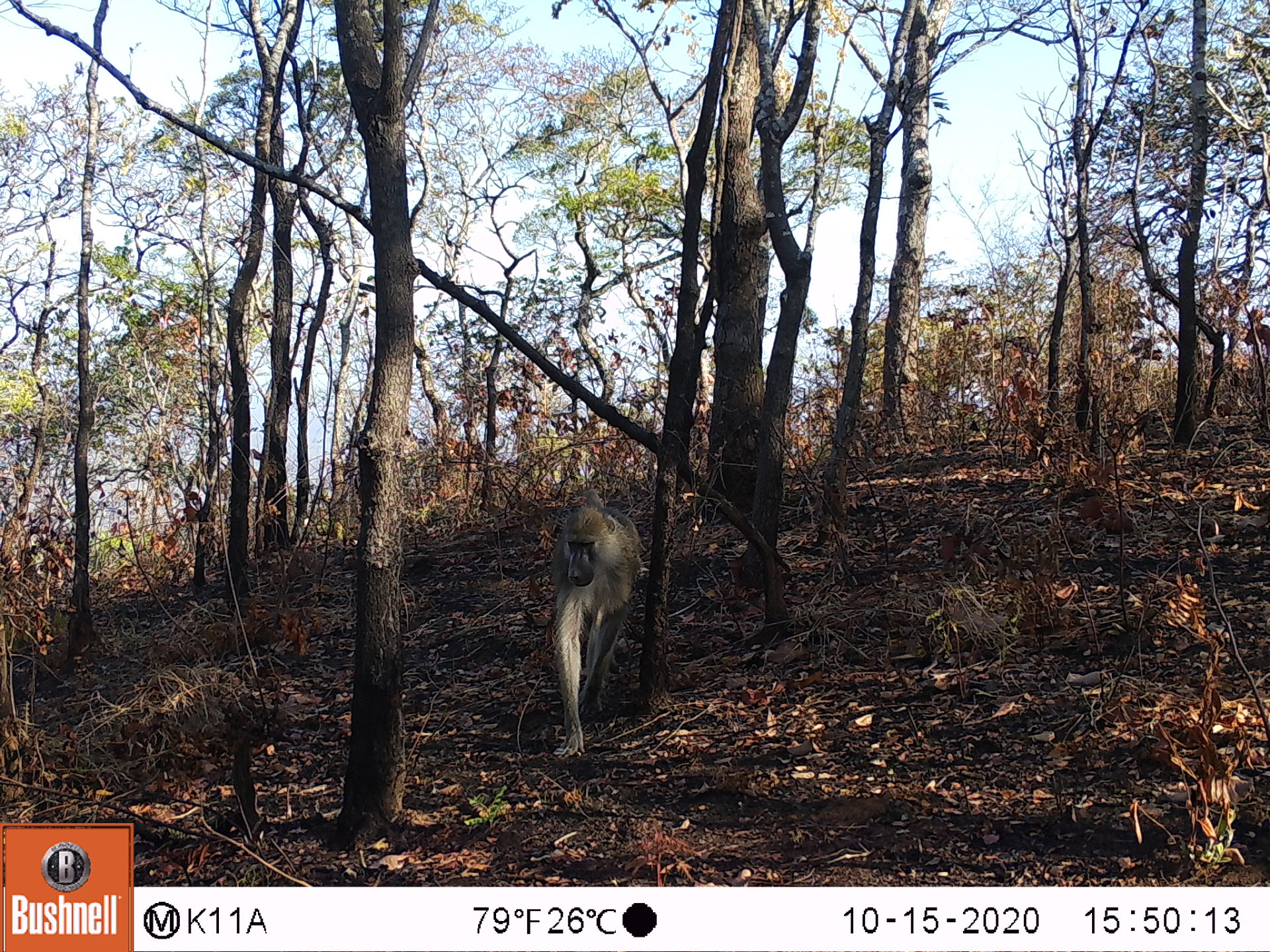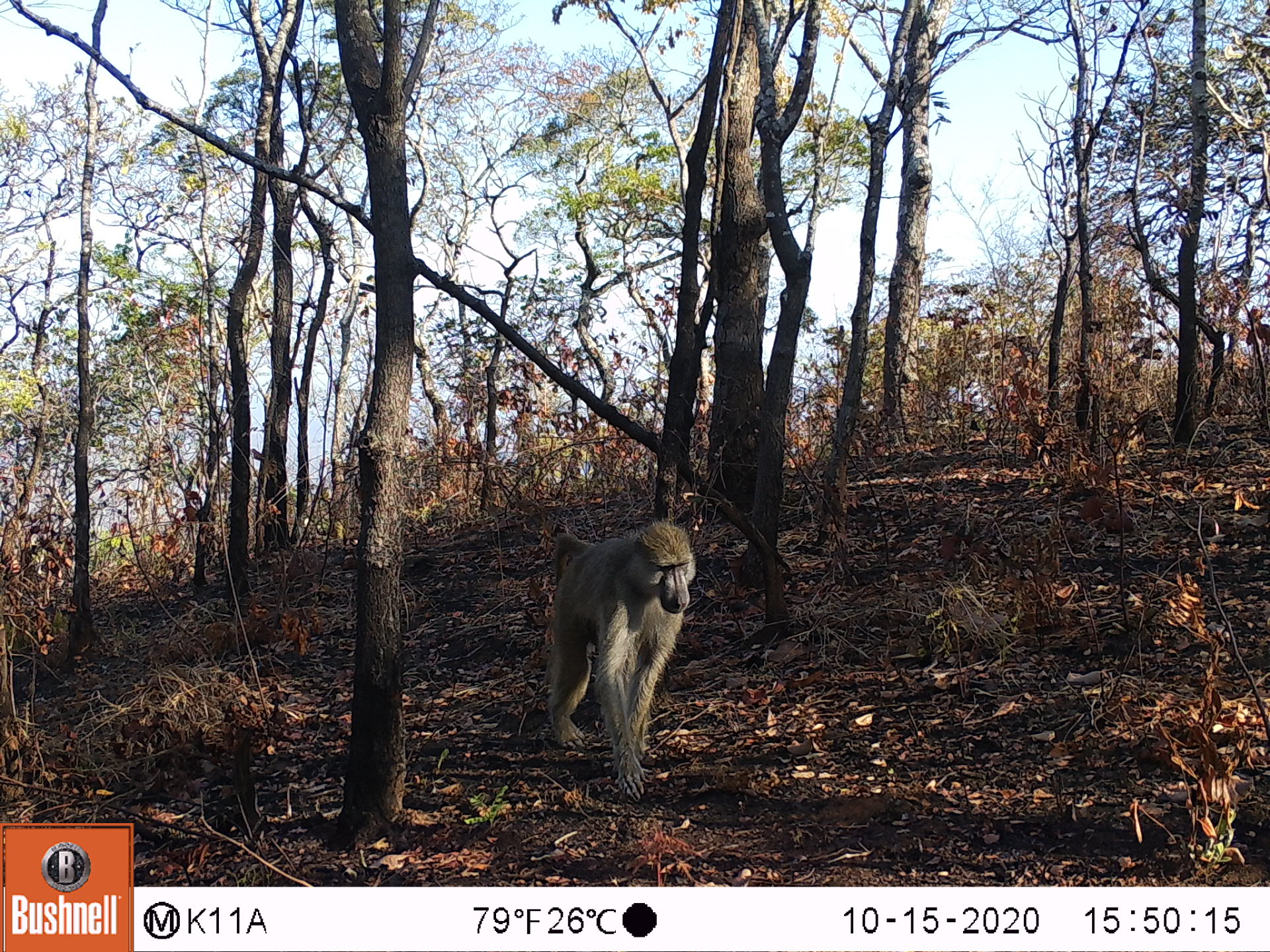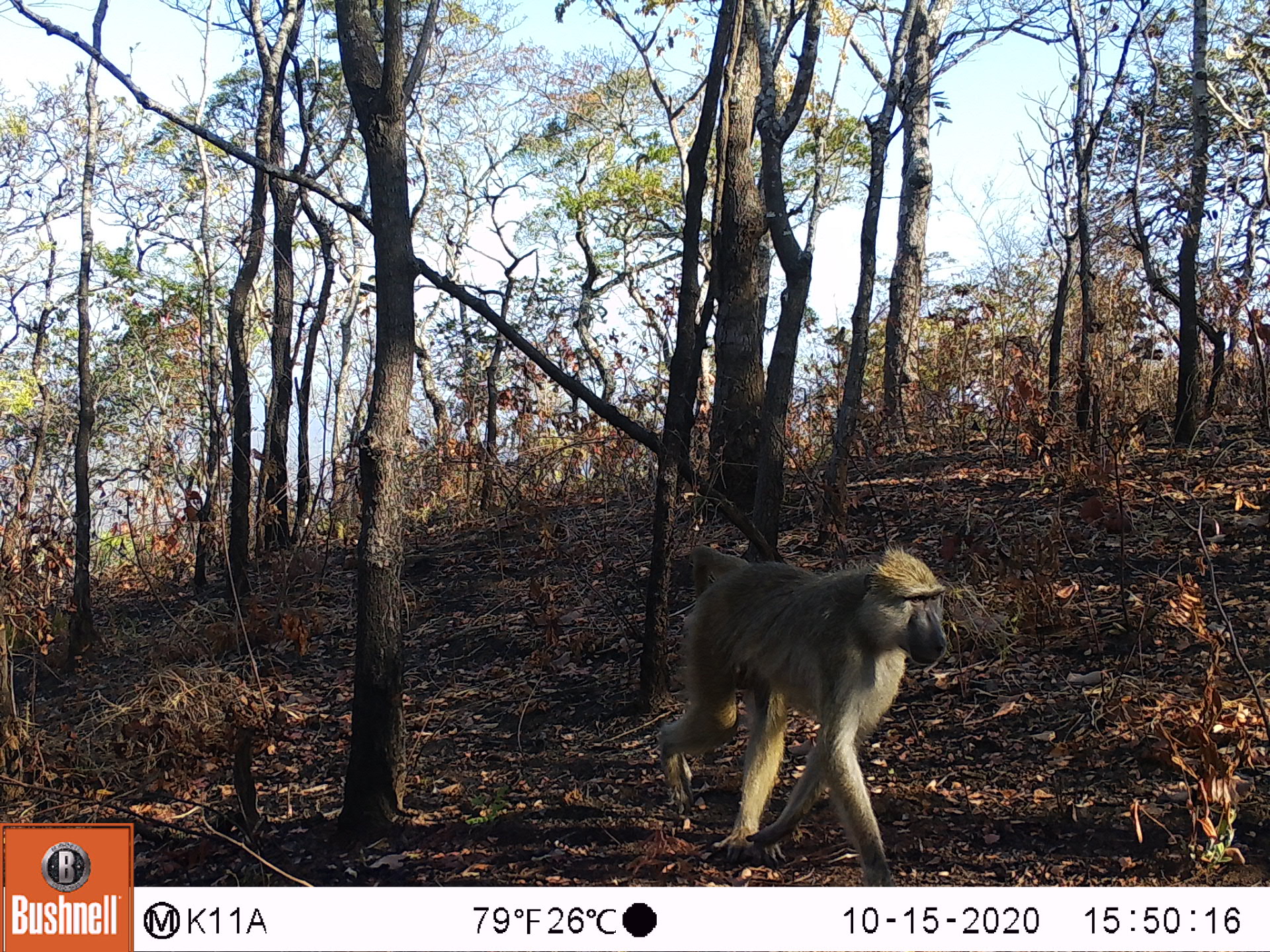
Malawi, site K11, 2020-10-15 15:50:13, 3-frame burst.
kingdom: Animalia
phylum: Chordata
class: Mammalia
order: Primates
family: Cercopithecidae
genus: Papio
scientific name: Papio cynocephalus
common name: yellow baboon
Yellow baboon (Papio cynocephalus), count 1.